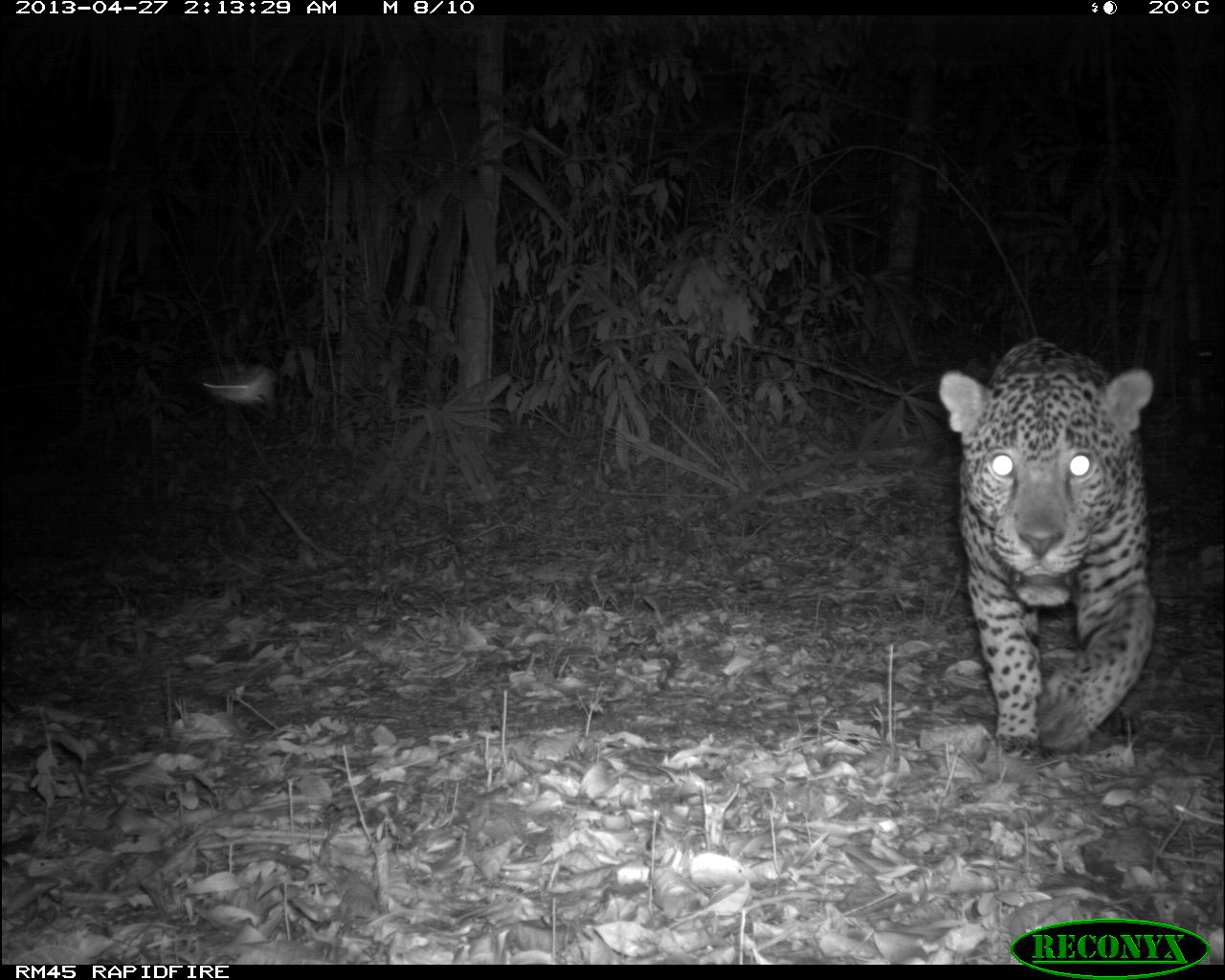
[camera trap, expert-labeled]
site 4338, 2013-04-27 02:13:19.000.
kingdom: Animalia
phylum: Chordata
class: Mammalia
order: Carnivora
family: Felidae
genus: Panthera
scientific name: Panthera onca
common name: jaguar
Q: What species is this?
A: Panthera onca (jaguar).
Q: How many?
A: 1.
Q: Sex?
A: Male.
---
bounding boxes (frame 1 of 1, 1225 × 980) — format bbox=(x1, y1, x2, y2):
panthera onca: bbox=(938, 336, 1156, 759)